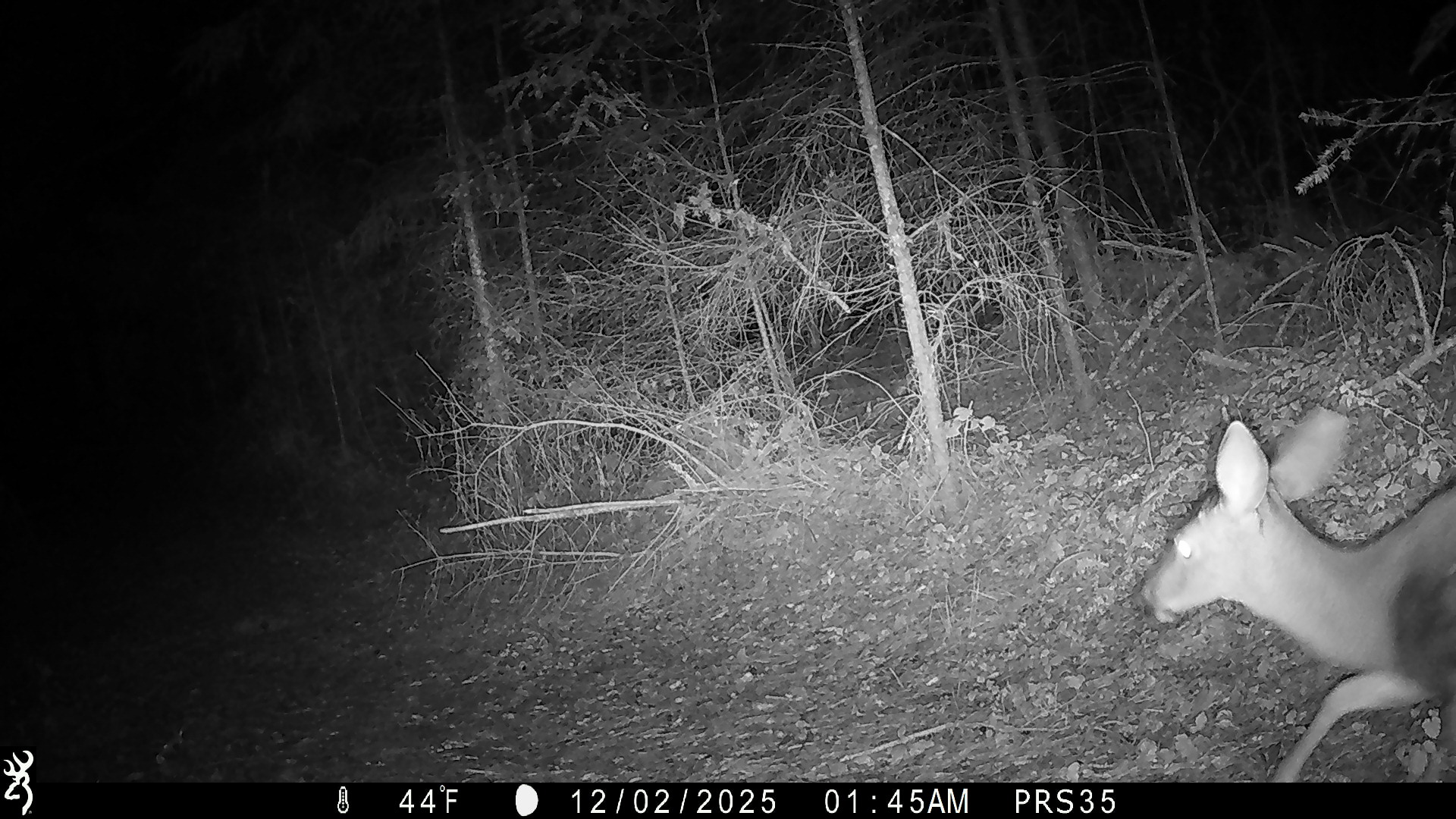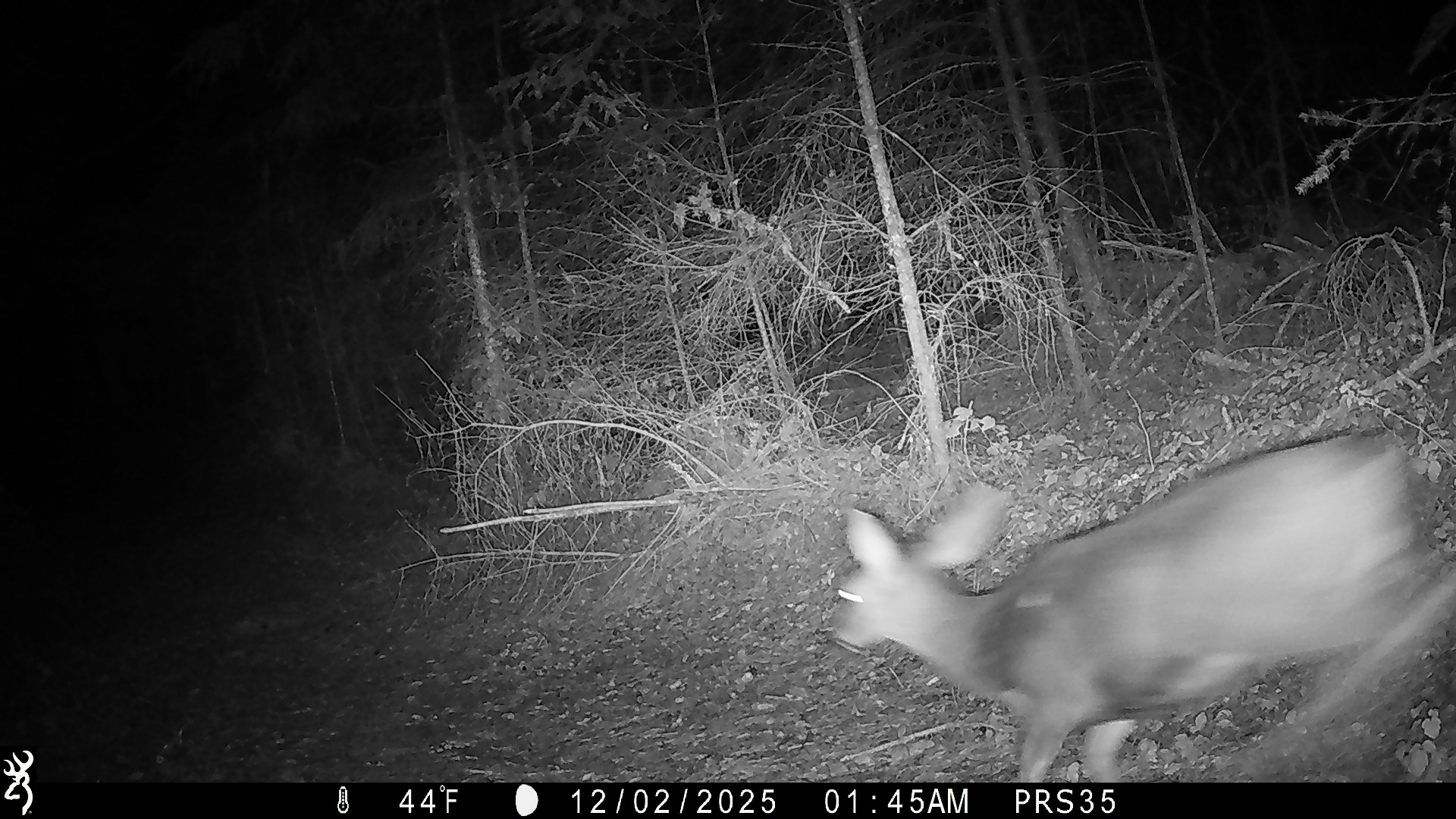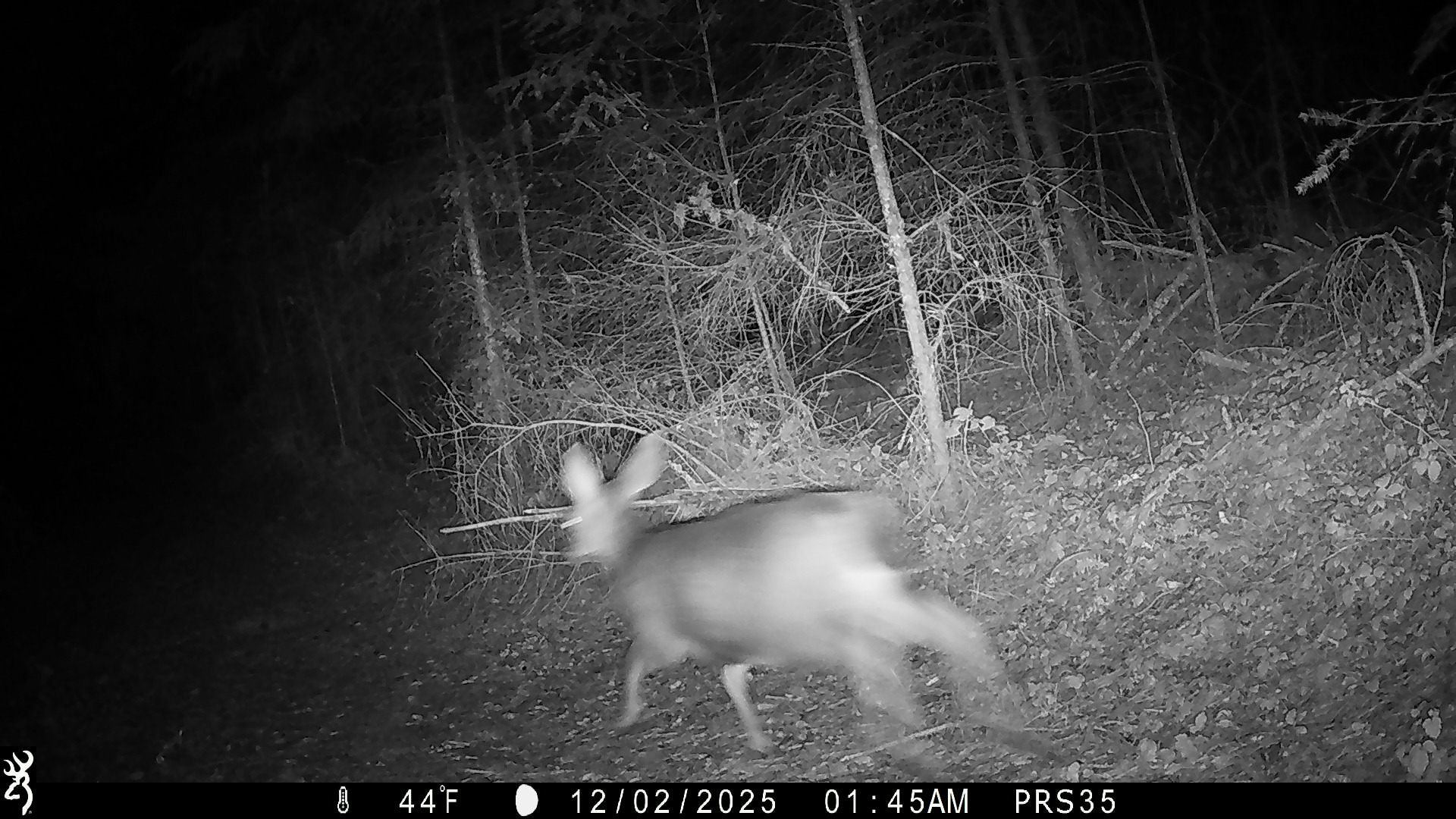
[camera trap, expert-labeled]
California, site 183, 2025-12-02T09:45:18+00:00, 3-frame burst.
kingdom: Animalia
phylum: Chordata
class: Mammalia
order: Artiodactyla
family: Cervidae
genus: Odocoileus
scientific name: Odocoileus hemionus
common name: mule deer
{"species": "mule deer (Odocoileus hemionus)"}